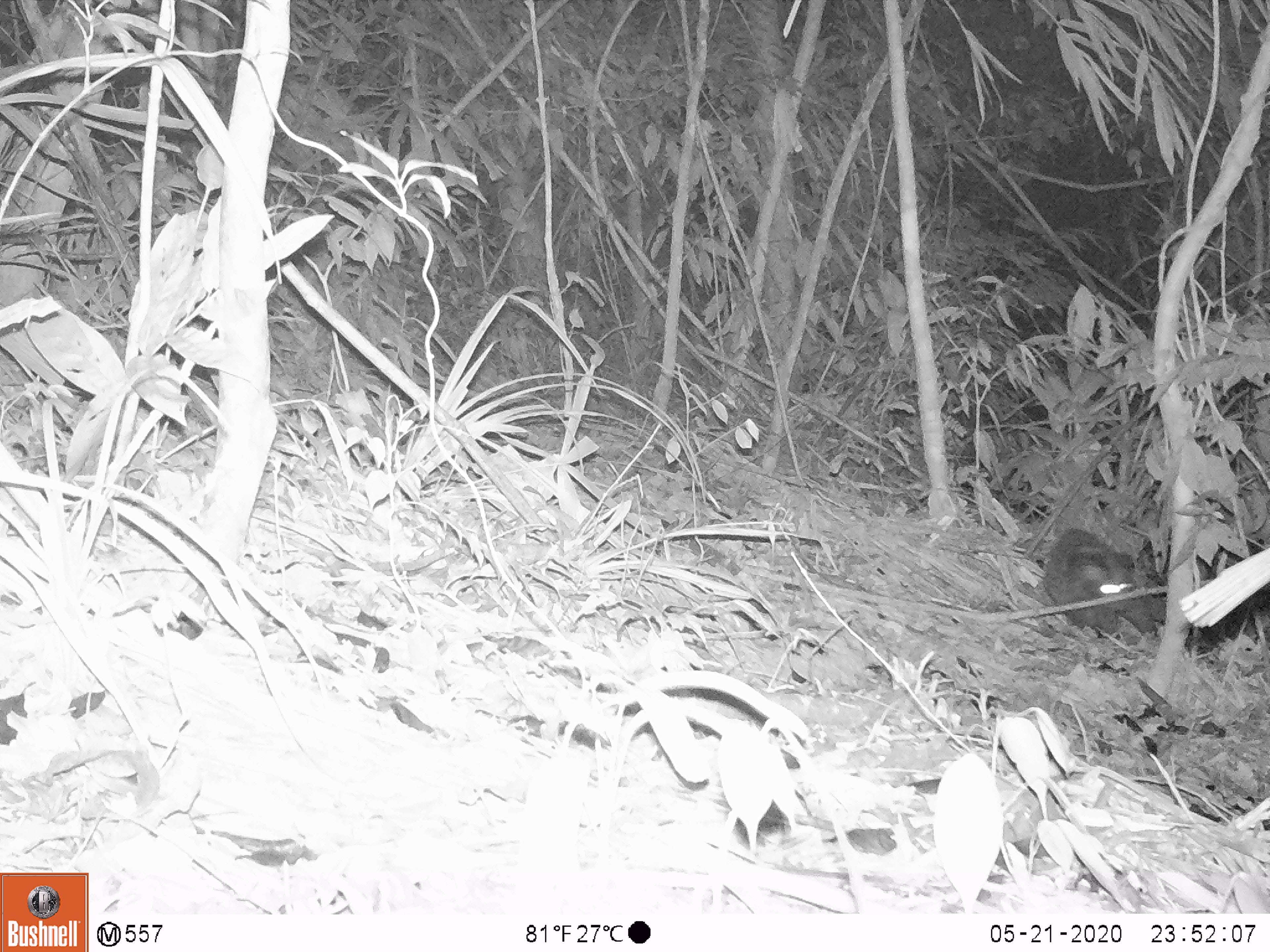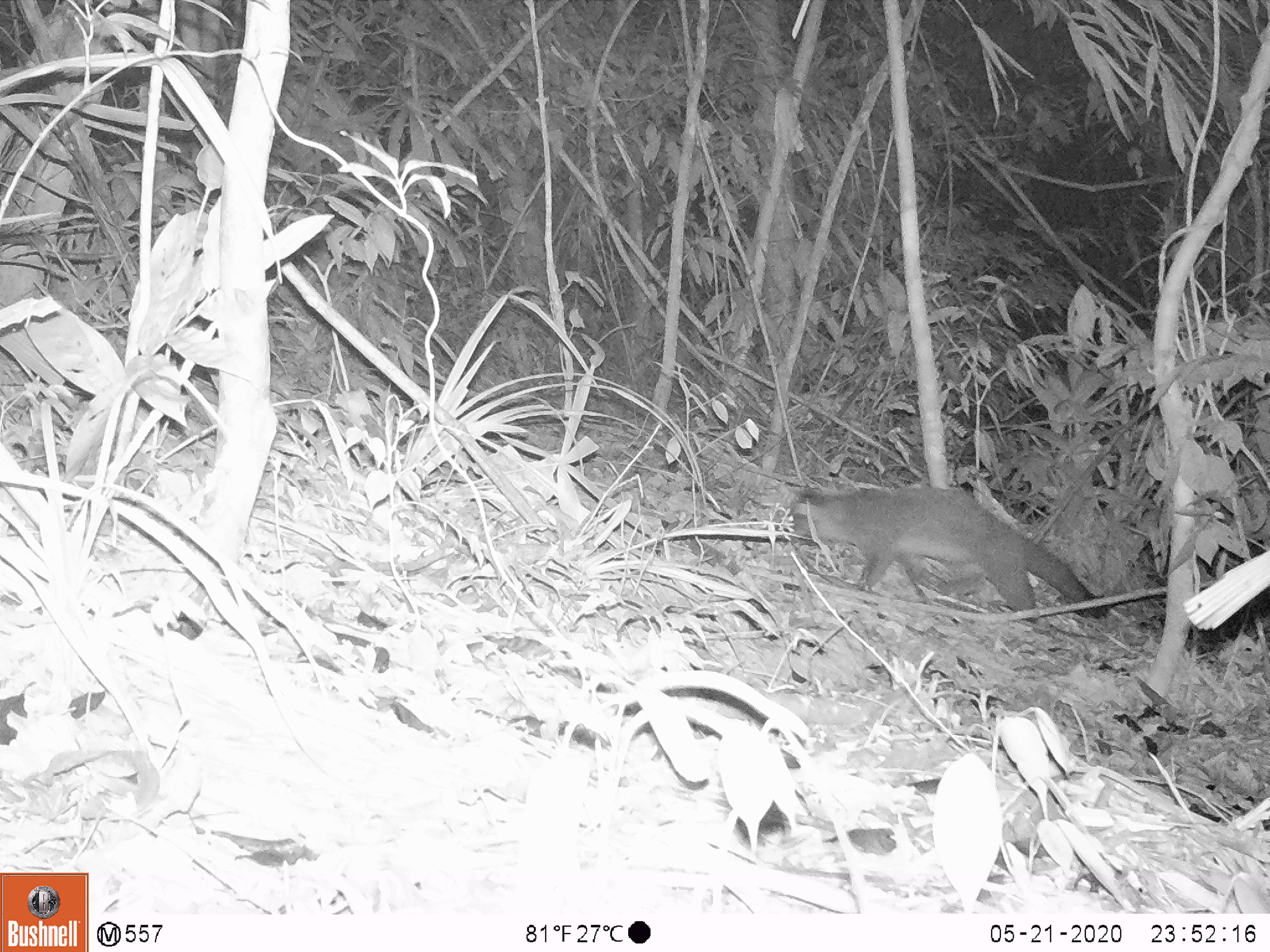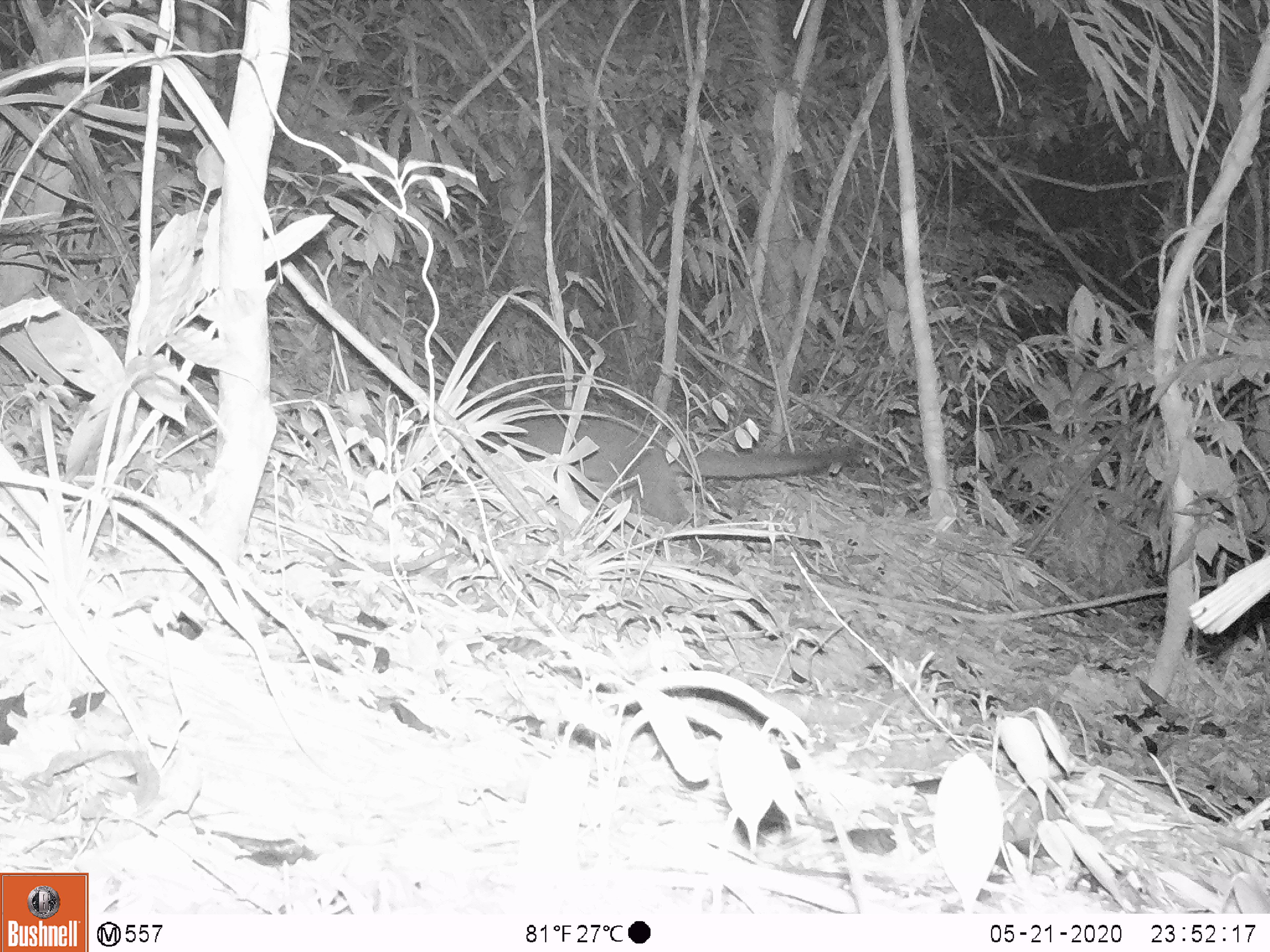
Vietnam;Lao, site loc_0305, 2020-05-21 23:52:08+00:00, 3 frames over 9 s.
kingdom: Animalia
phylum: Chordata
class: Mammalia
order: Carnivora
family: Viverridae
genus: Paguma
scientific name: Paguma larvata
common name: masked palm civet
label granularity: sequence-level